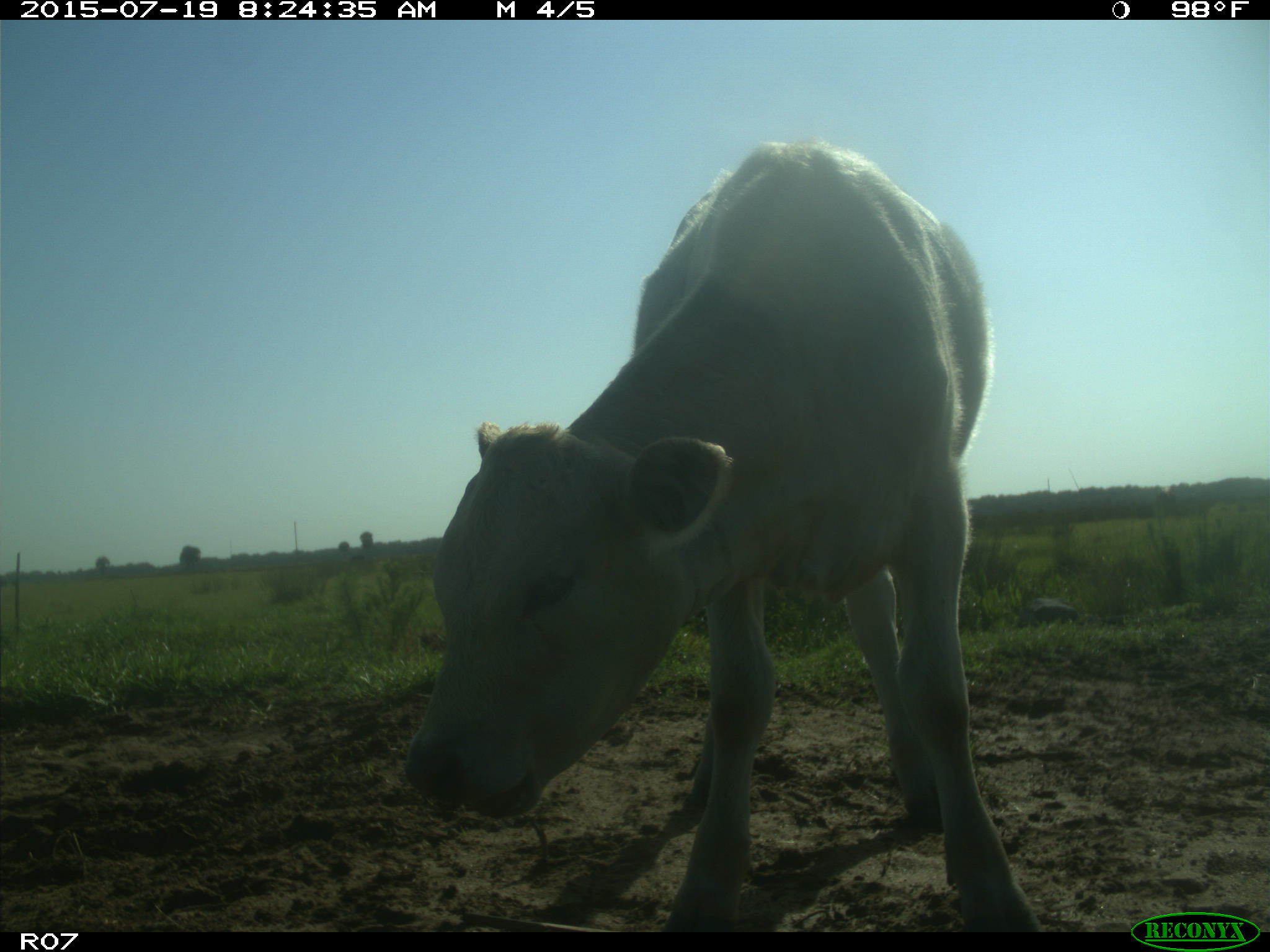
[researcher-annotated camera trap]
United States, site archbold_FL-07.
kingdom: Animalia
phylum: Chordata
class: Mammalia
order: Artiodactyla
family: Bovidae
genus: Bos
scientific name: Bos taurus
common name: domestic cow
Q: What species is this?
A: Bos taurus (domestic cow).